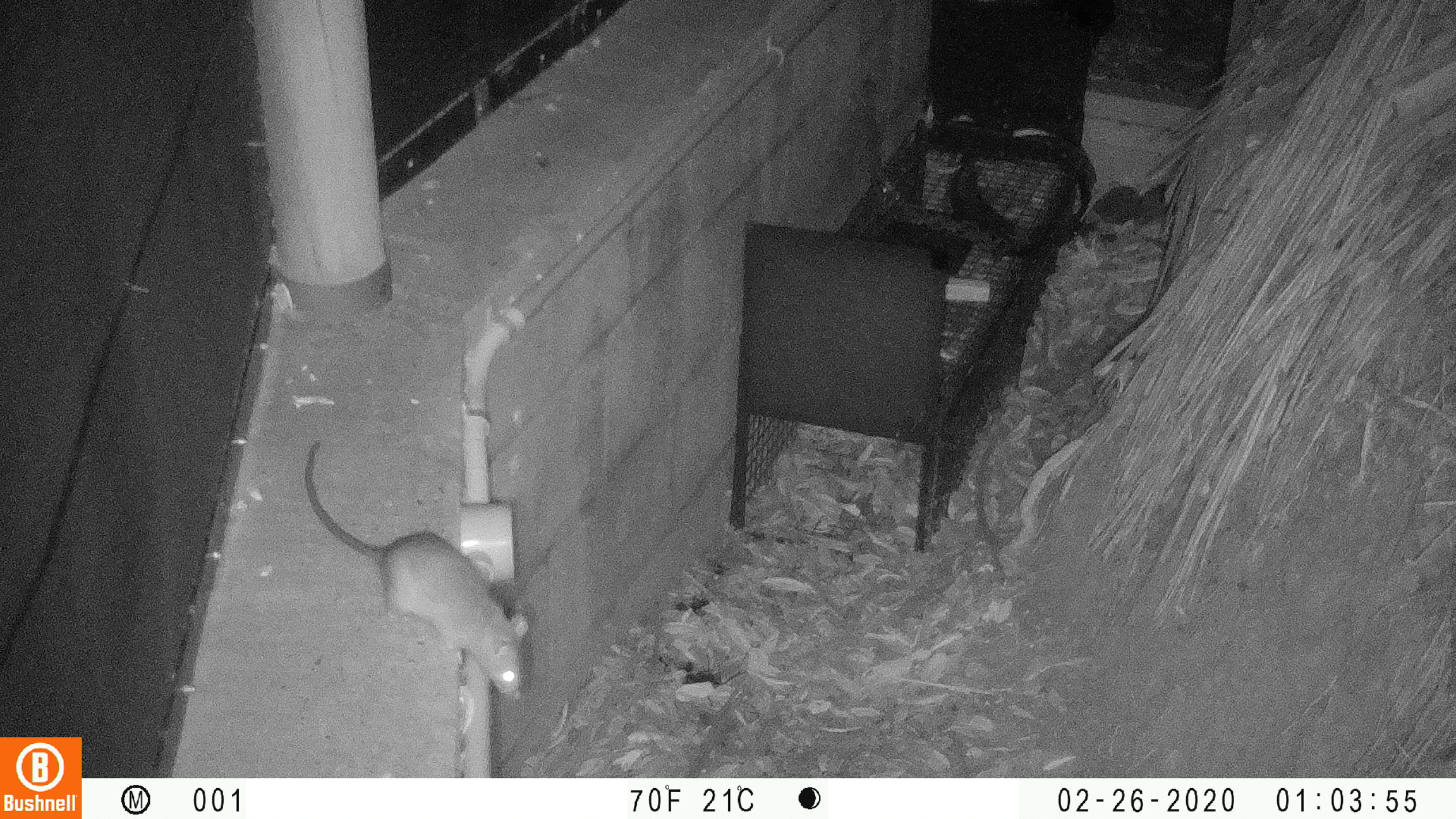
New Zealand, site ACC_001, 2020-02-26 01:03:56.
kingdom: Animalia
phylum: Chordata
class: Mammalia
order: Rodentia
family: Muridae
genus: Rattus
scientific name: Rattus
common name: rat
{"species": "rat (Rattus)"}